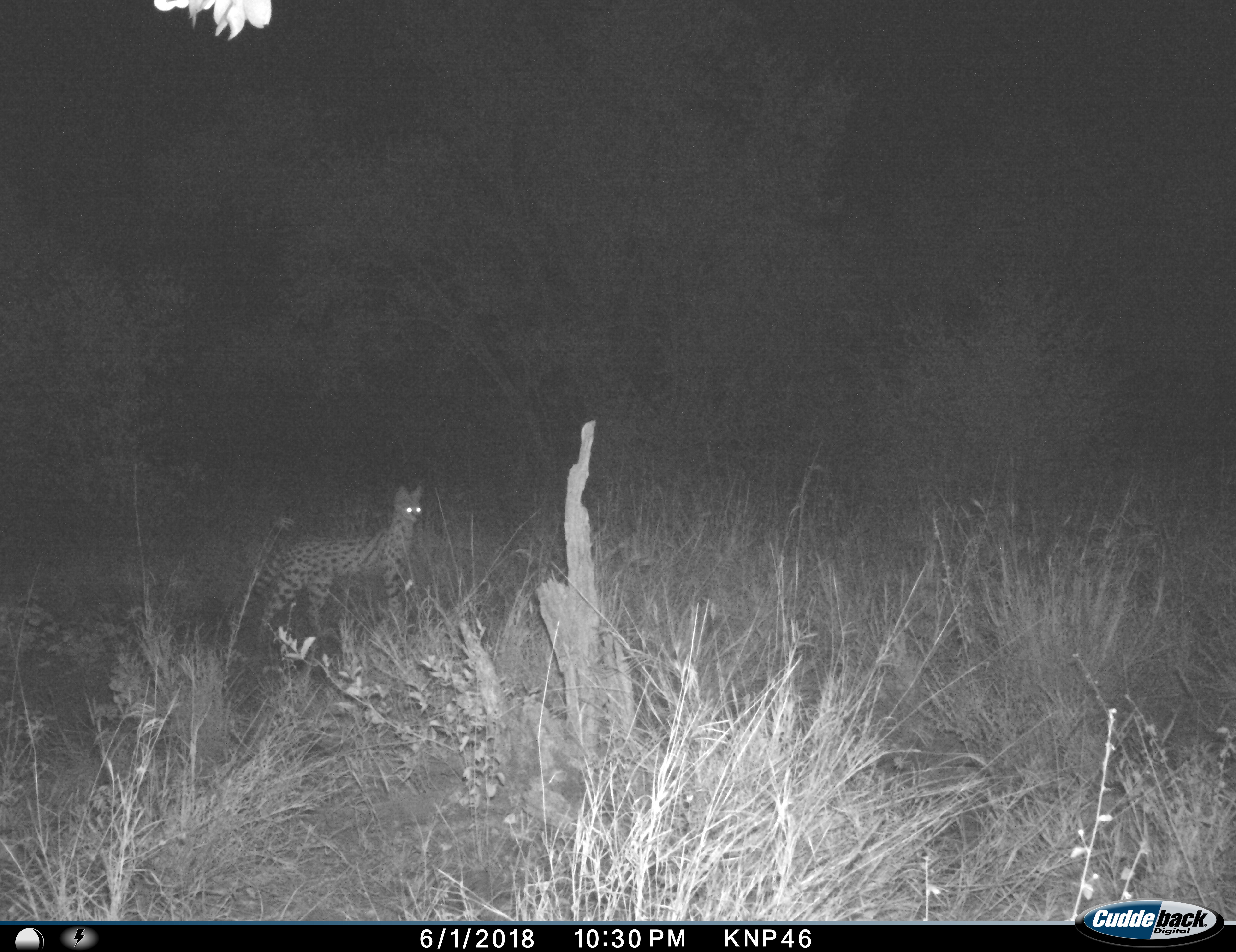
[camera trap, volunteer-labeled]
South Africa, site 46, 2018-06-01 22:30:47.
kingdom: Animalia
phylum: Chordata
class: Mammalia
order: Carnivora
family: Felidae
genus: Leptailurus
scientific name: Leptailurus serval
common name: serval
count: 1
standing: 100%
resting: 0%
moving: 0%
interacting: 0%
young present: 0%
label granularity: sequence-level